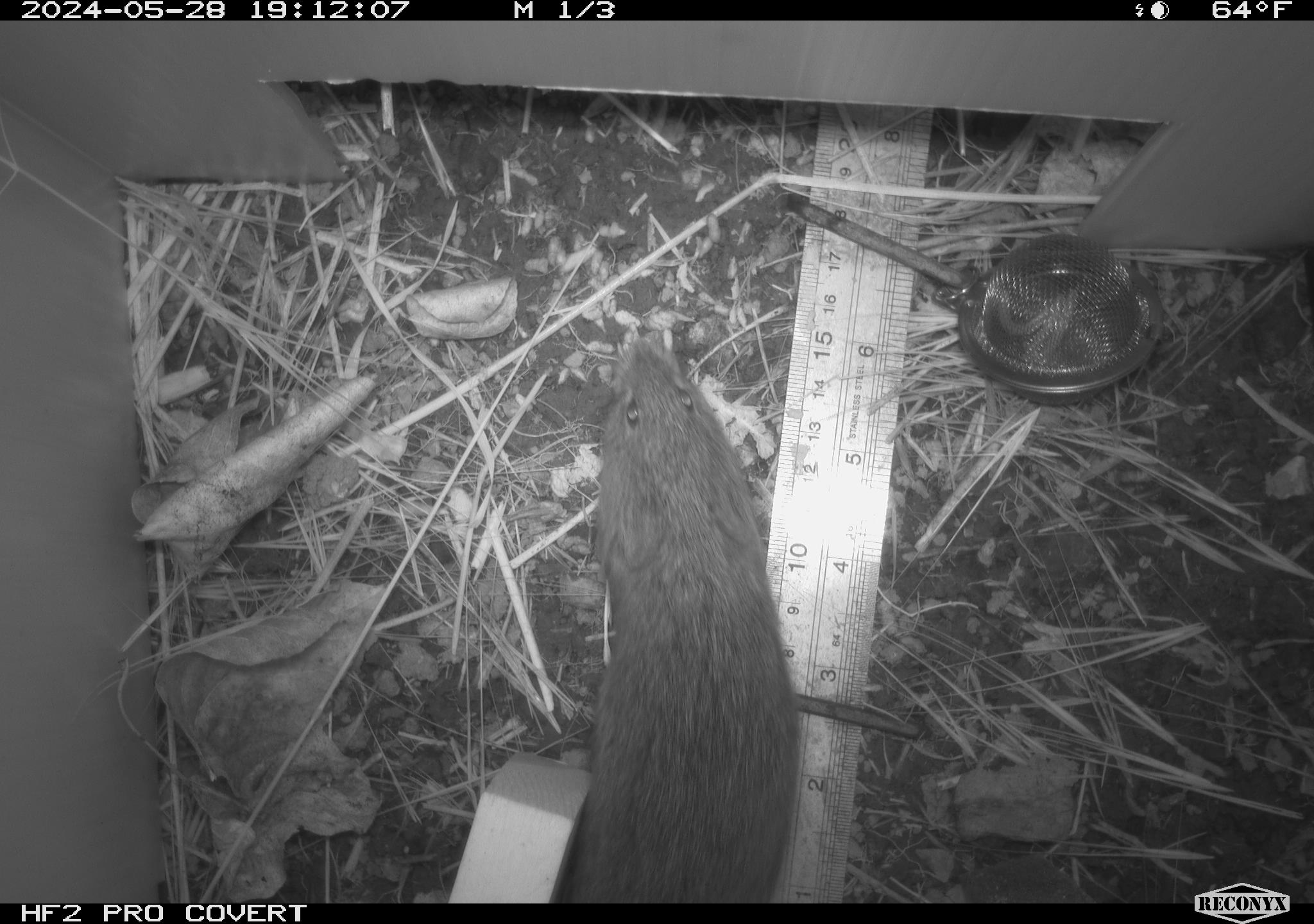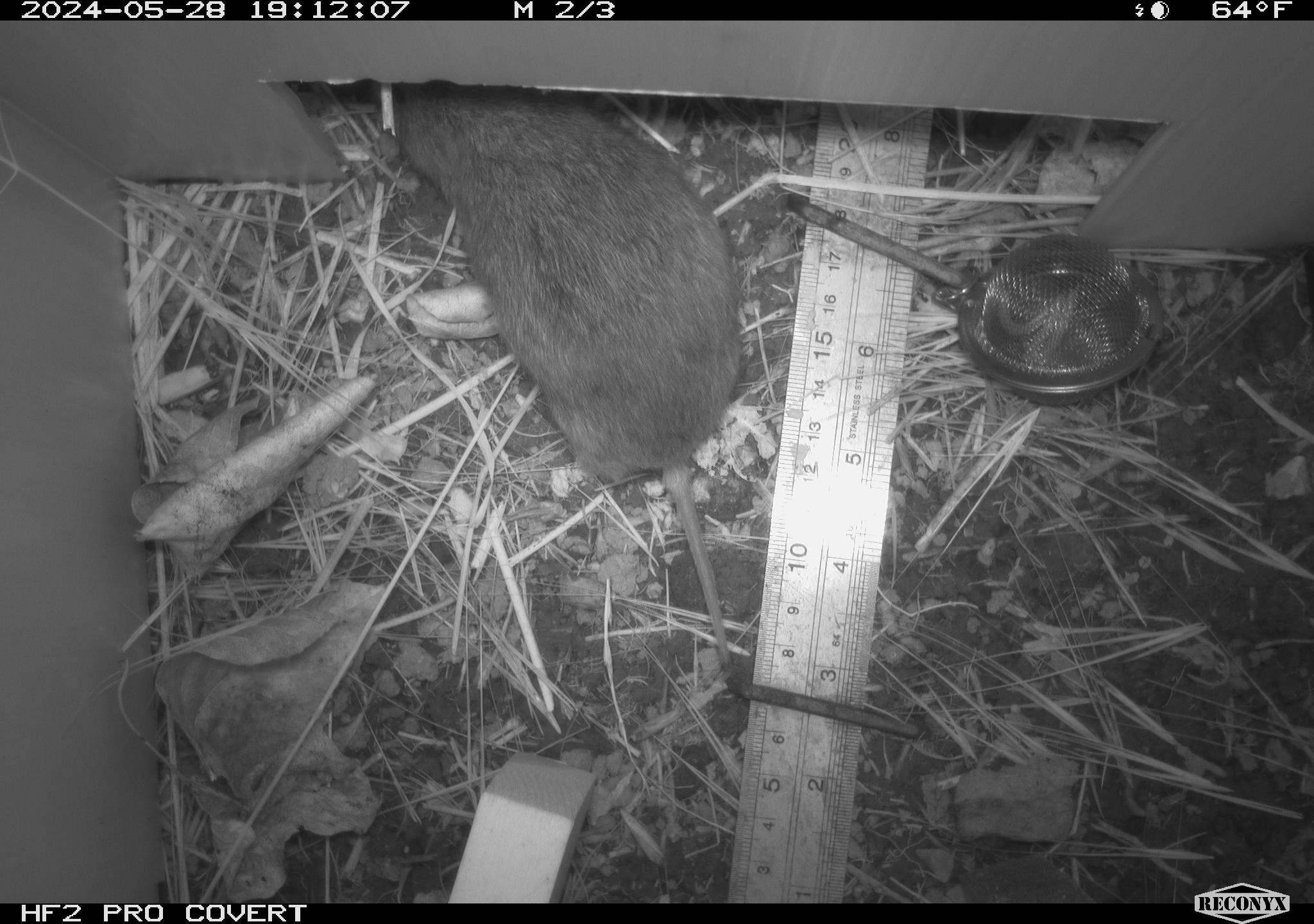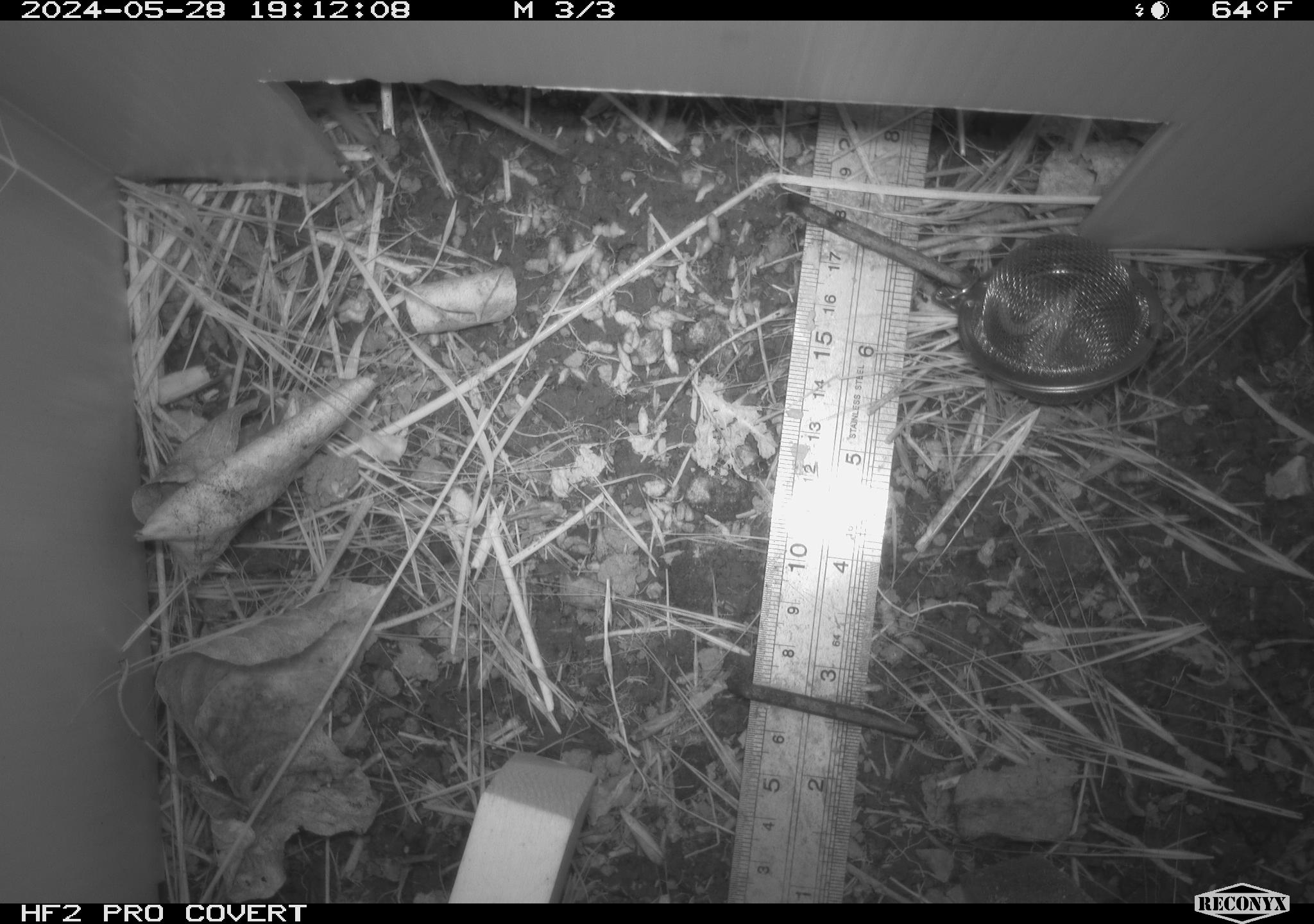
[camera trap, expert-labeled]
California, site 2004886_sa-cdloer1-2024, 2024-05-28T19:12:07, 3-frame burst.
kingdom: Animalia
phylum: Chordata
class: Mammalia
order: Rodentia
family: Cricetidae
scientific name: Arvicolinae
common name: voles, lemmings, and muskrats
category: arvicolinae subfamily